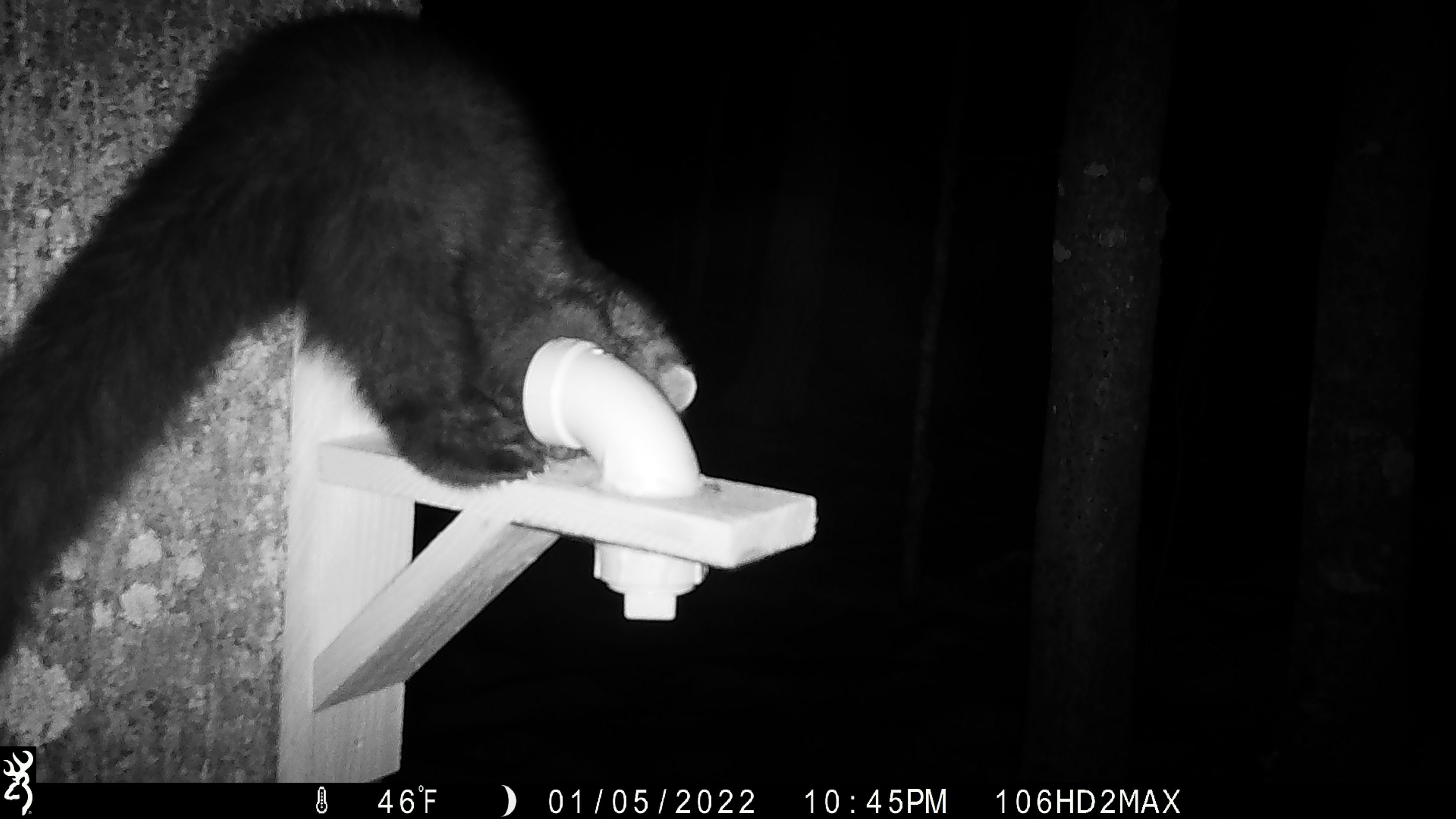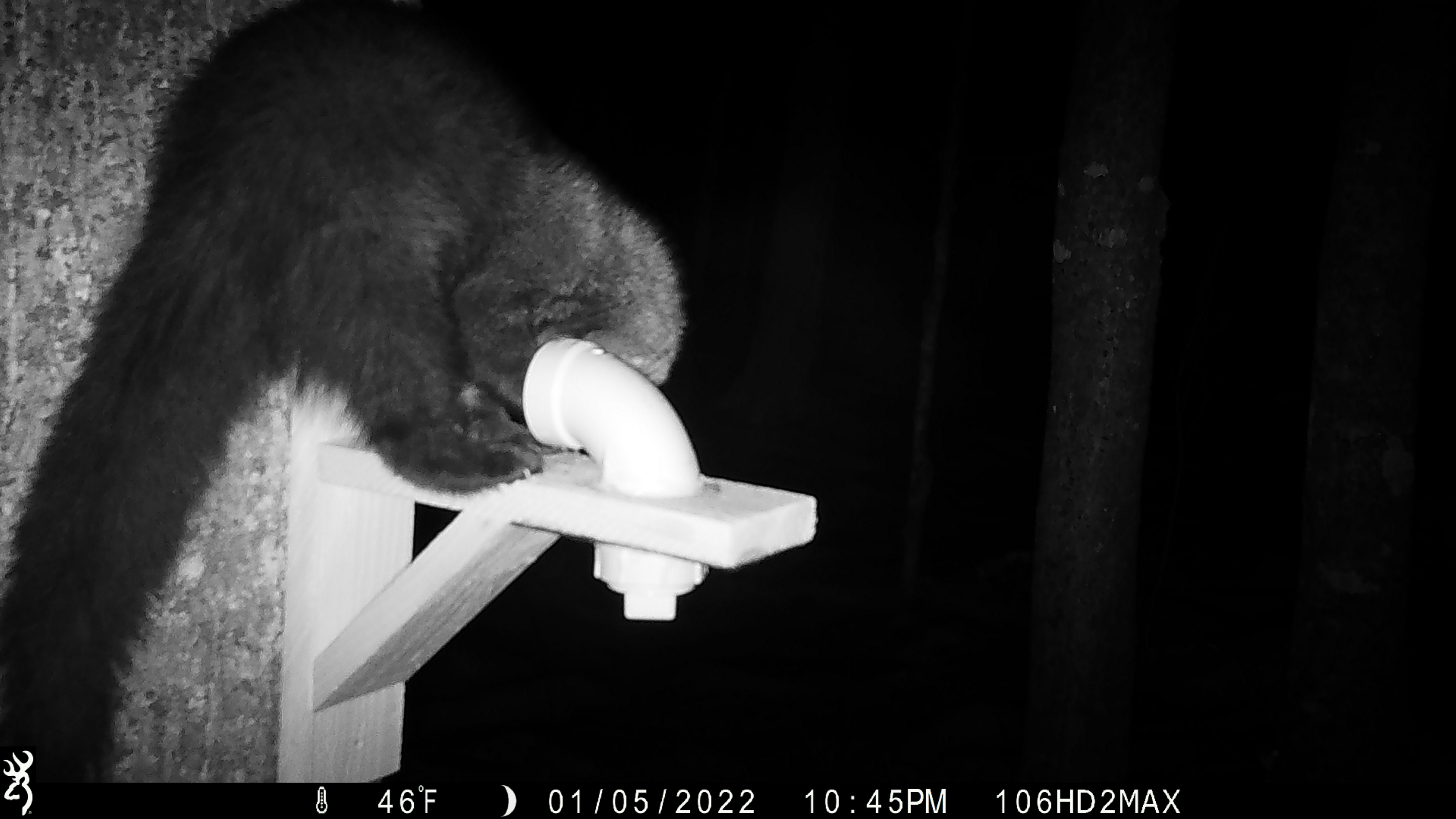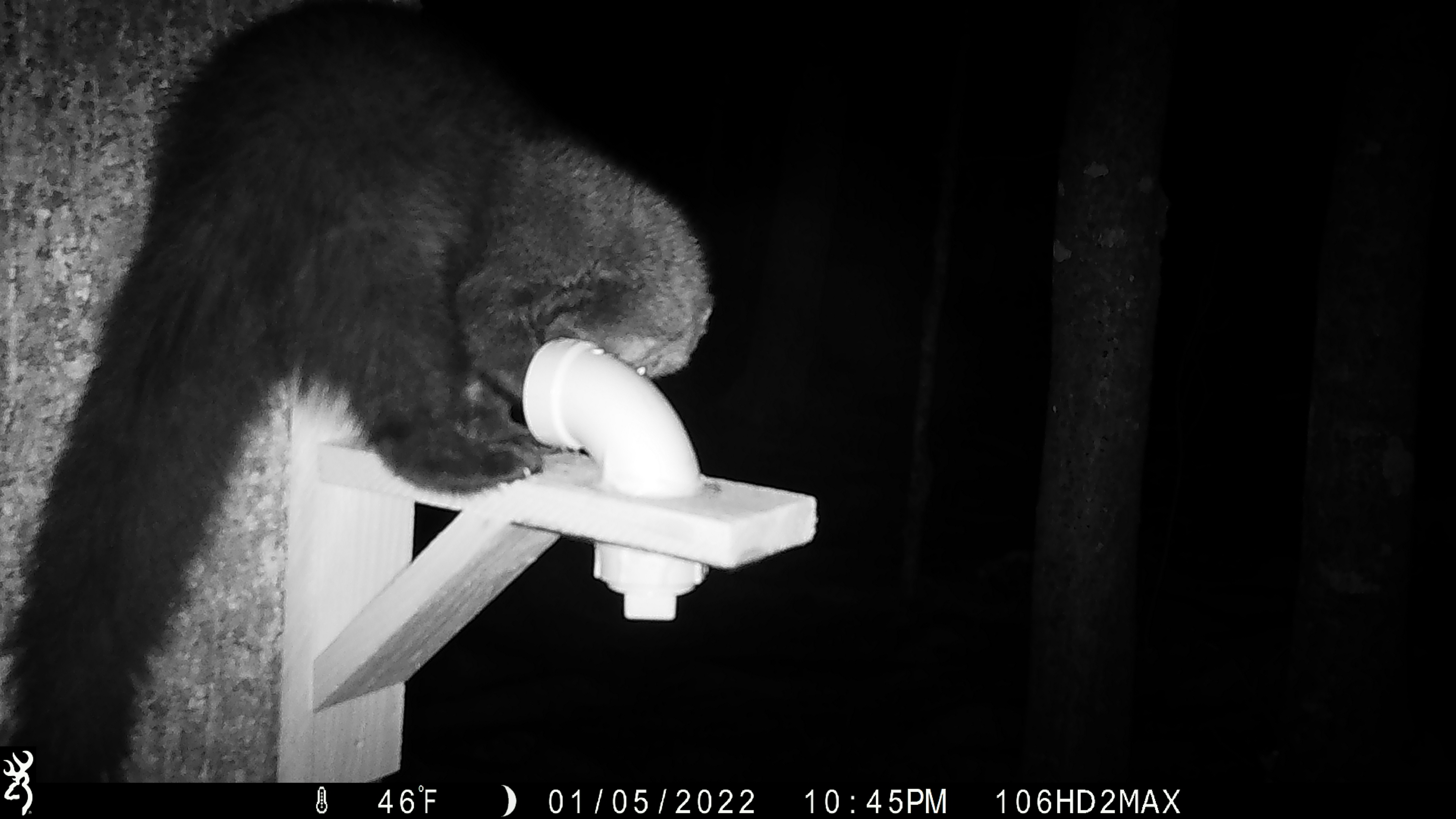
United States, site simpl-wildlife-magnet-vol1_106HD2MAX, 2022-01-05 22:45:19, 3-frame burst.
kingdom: Animalia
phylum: Chordata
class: Mammalia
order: Carnivora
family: Mustelidae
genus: Pekania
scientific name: Pekania pennanti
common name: fisher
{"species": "fisher (Pekania pennanti)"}